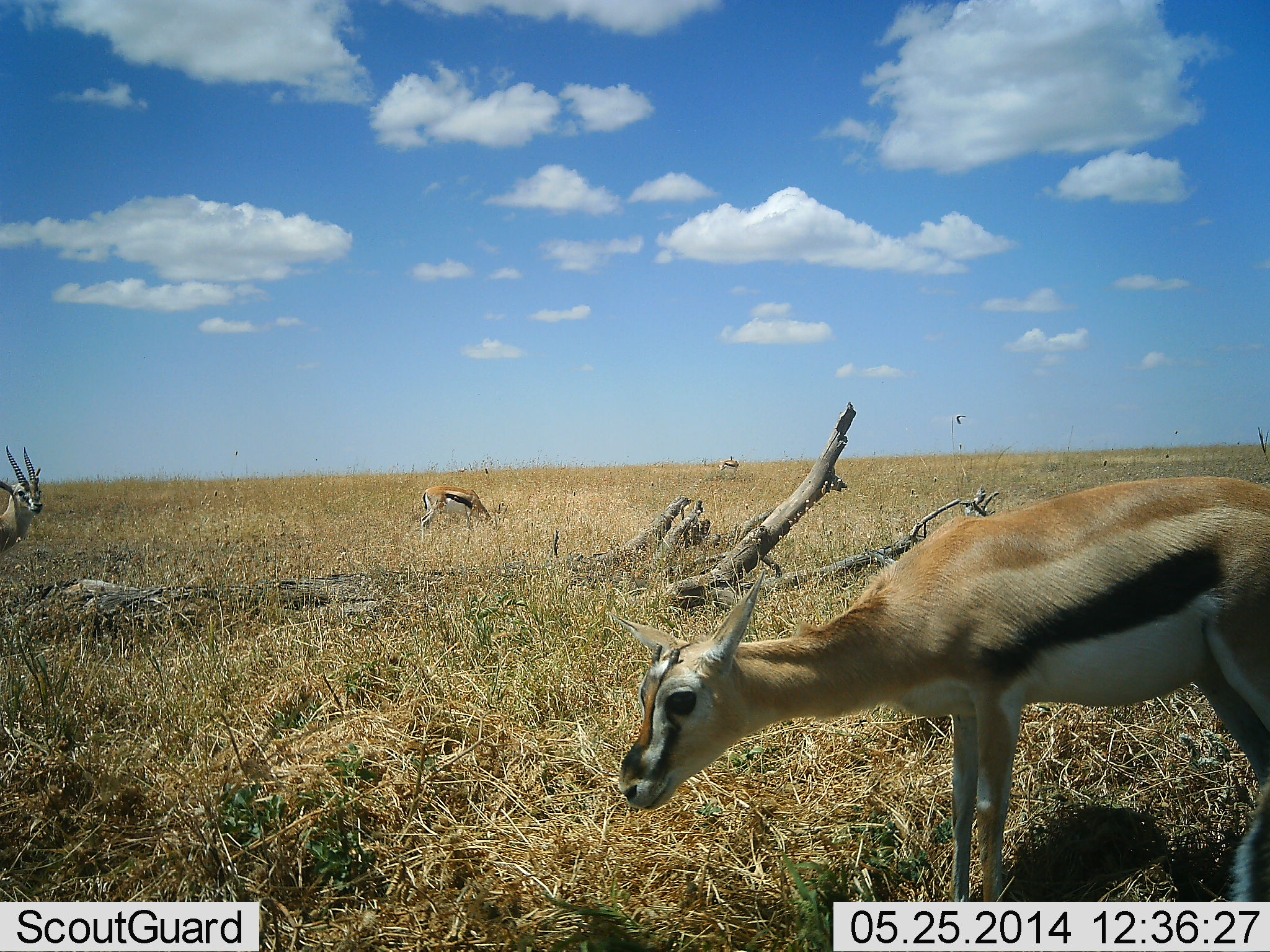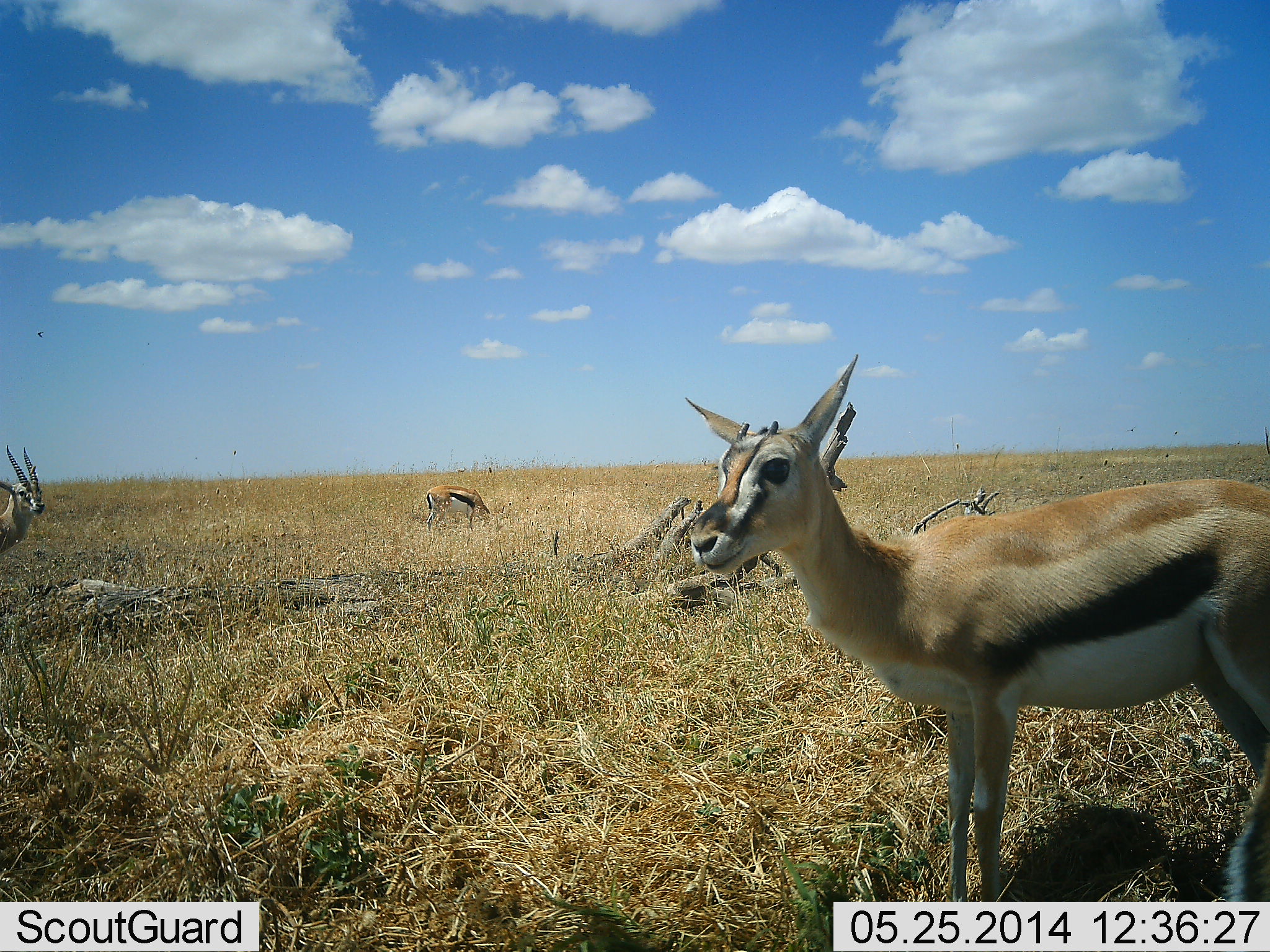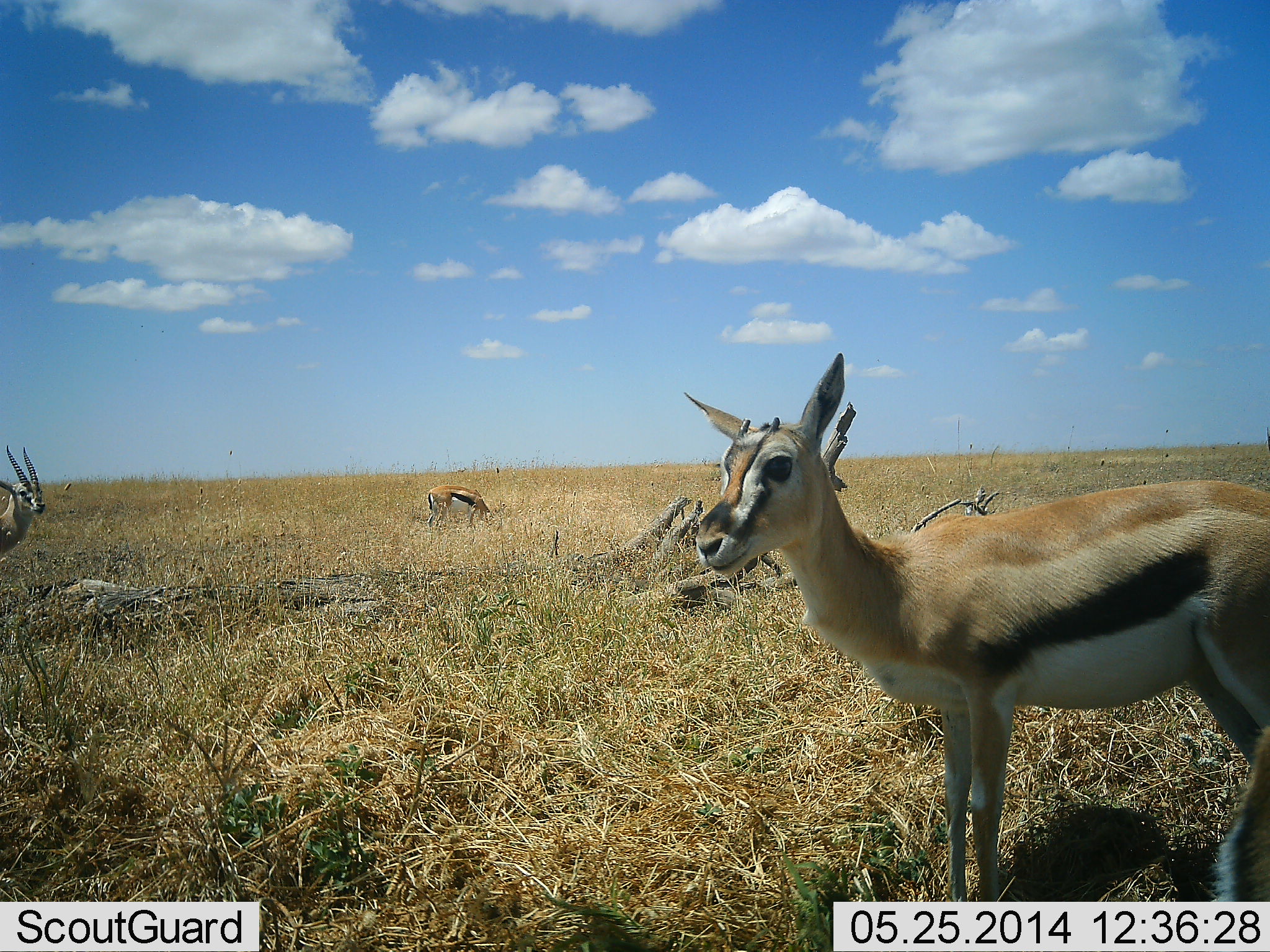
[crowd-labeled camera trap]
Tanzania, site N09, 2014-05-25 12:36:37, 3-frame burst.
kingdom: Animalia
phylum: Chordata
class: Mammalia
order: Artiodactyla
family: Bovidae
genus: Eudorcas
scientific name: Eudorcas thomsonii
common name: thomson's gazelle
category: gazellethomsons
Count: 3.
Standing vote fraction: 100%.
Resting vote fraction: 0%.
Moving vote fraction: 0%.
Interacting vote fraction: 0%.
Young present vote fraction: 8%.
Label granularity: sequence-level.